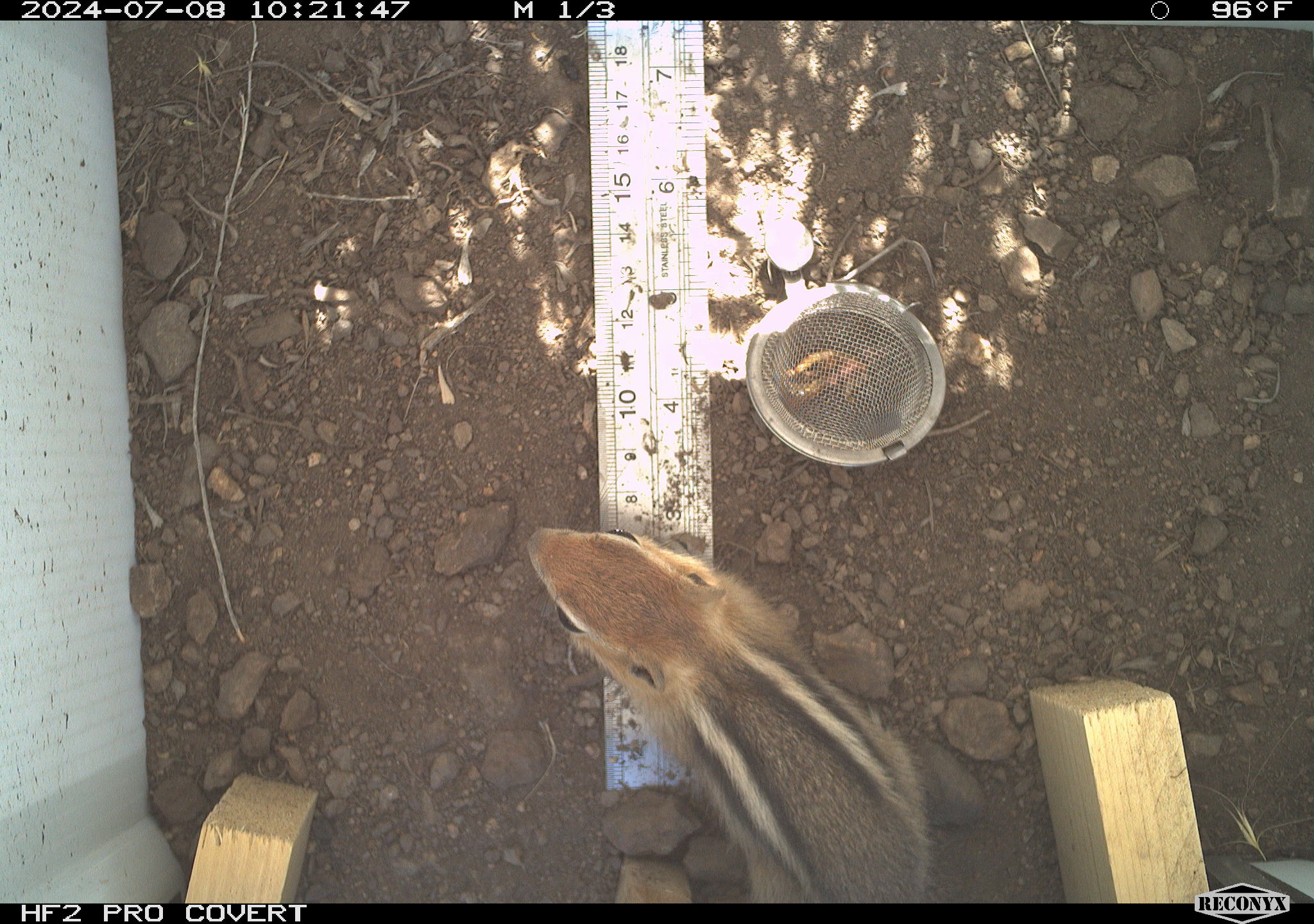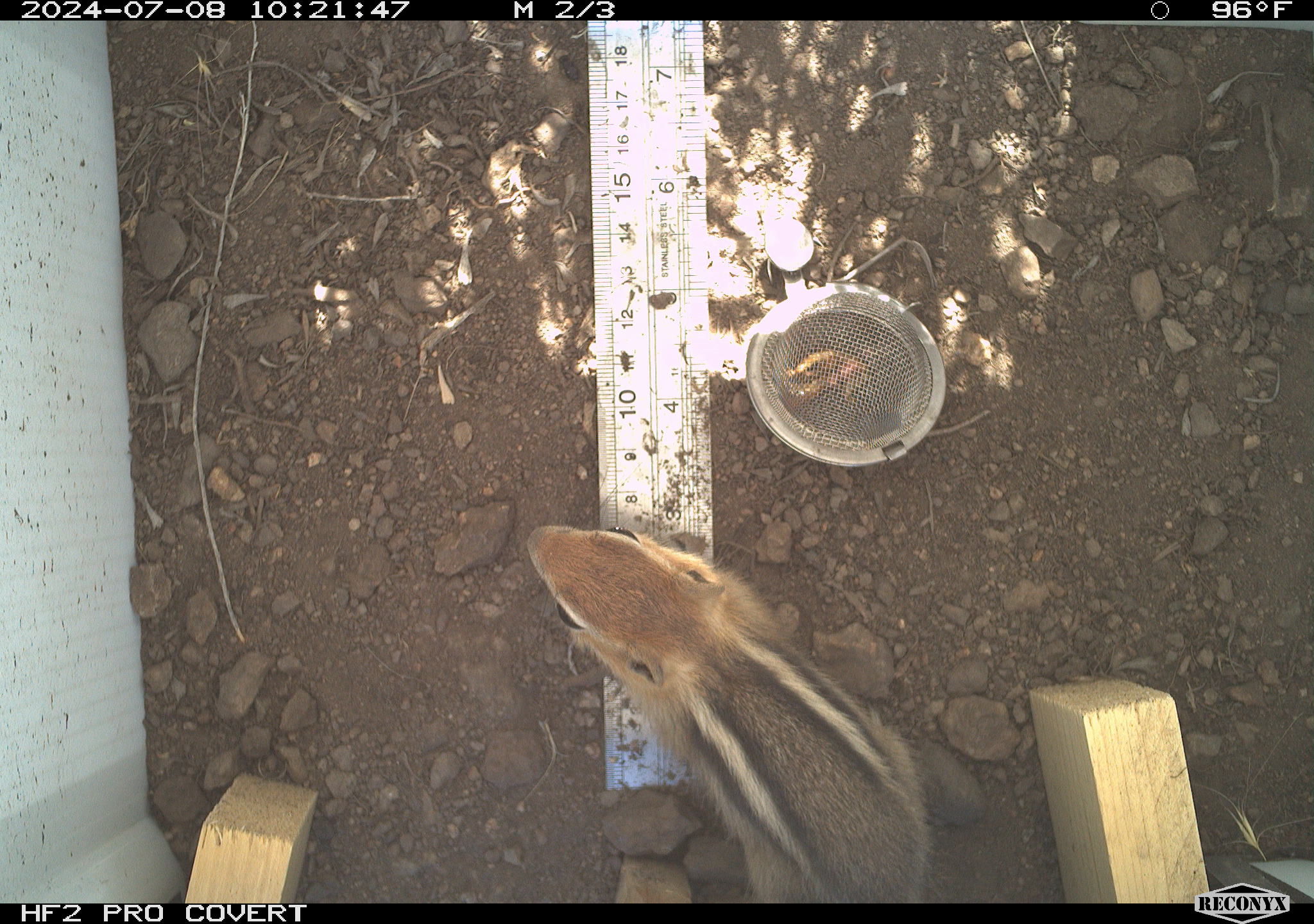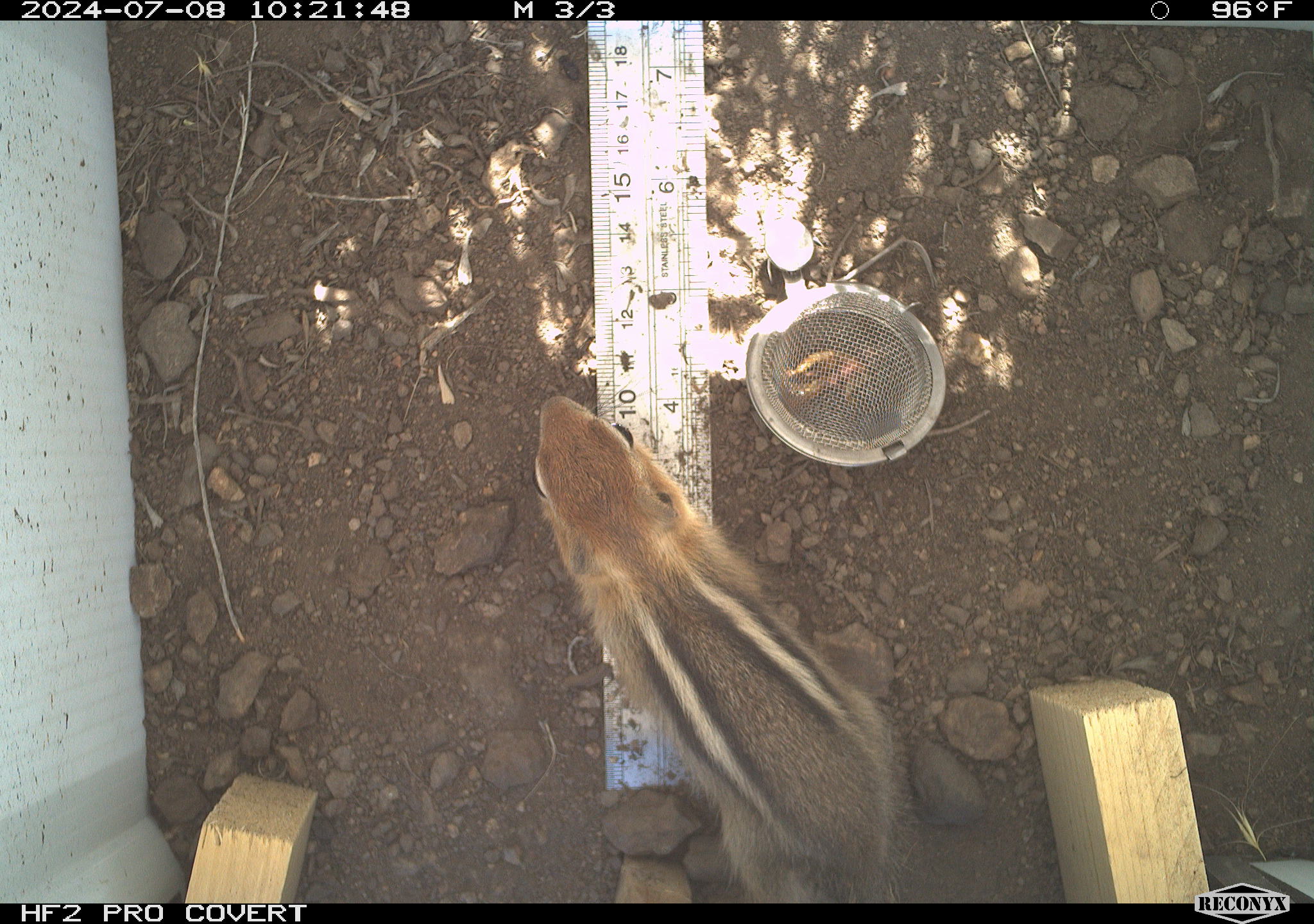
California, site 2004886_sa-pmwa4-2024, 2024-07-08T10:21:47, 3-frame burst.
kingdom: Animalia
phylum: Chordata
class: Mammalia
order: Rodentia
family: Sciuridae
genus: Callospermophilus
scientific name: Callospermophilus lateralis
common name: golden mantled ground squirrel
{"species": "golden mantled ground squirrel (Callospermophilus lateralis)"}